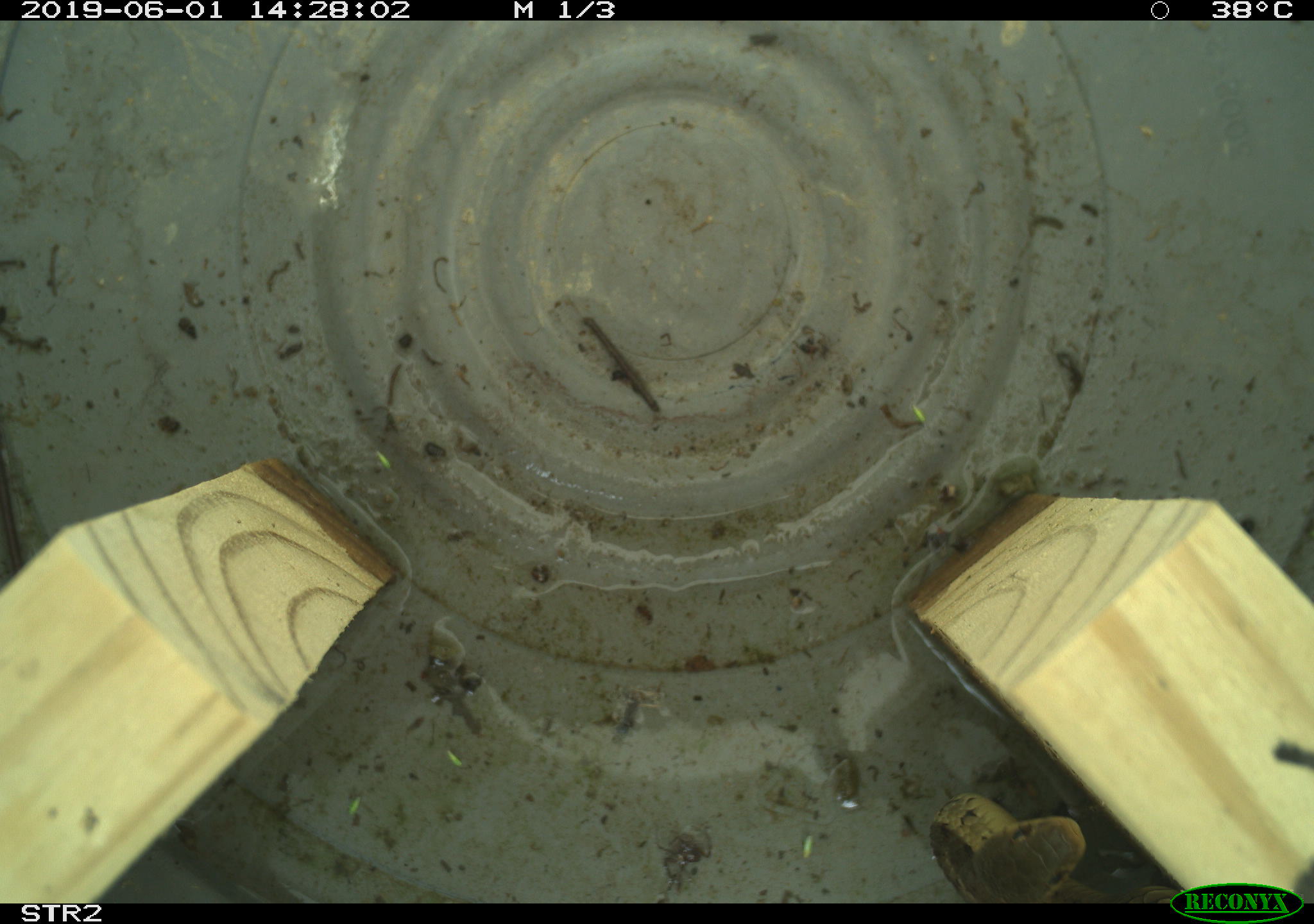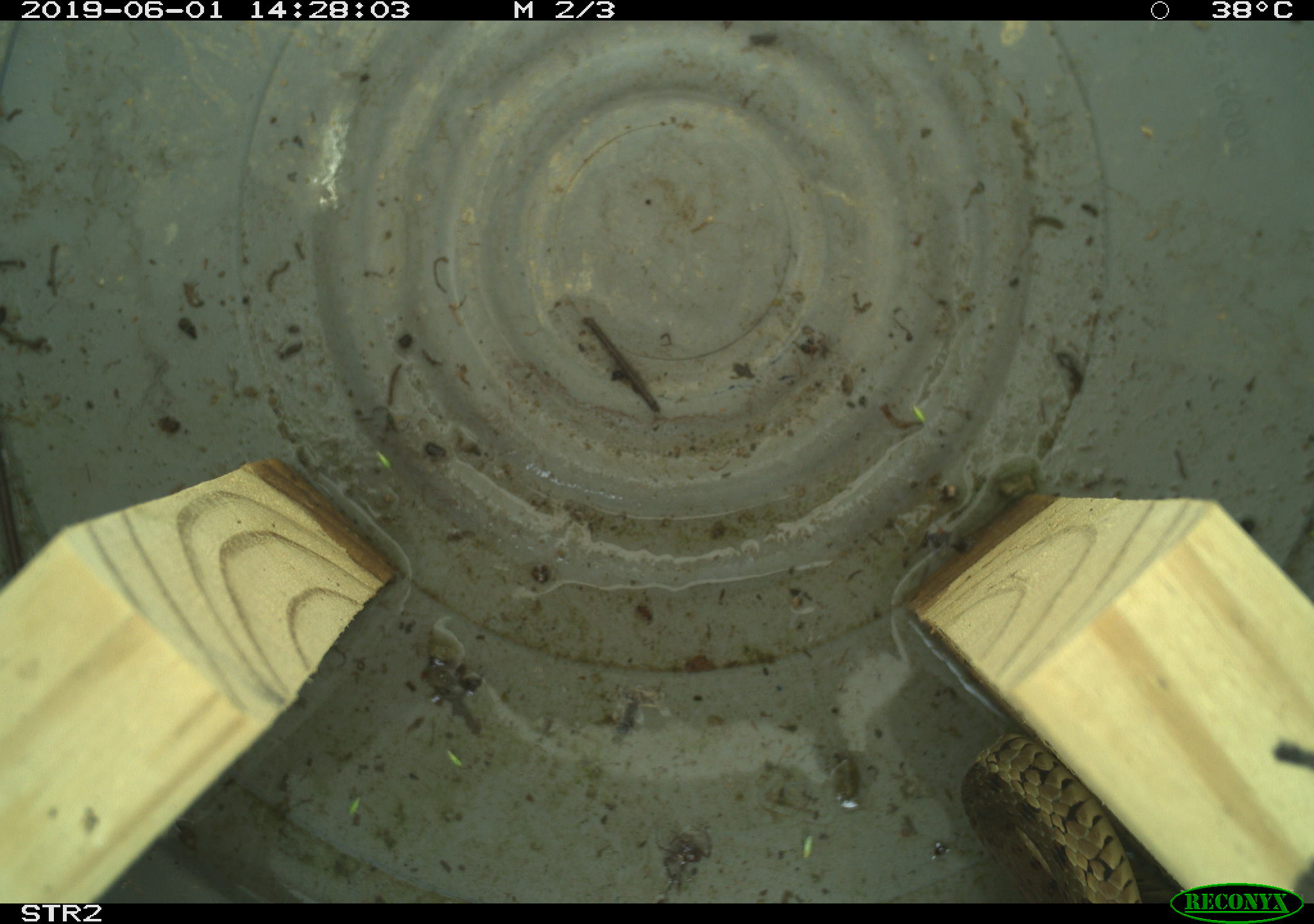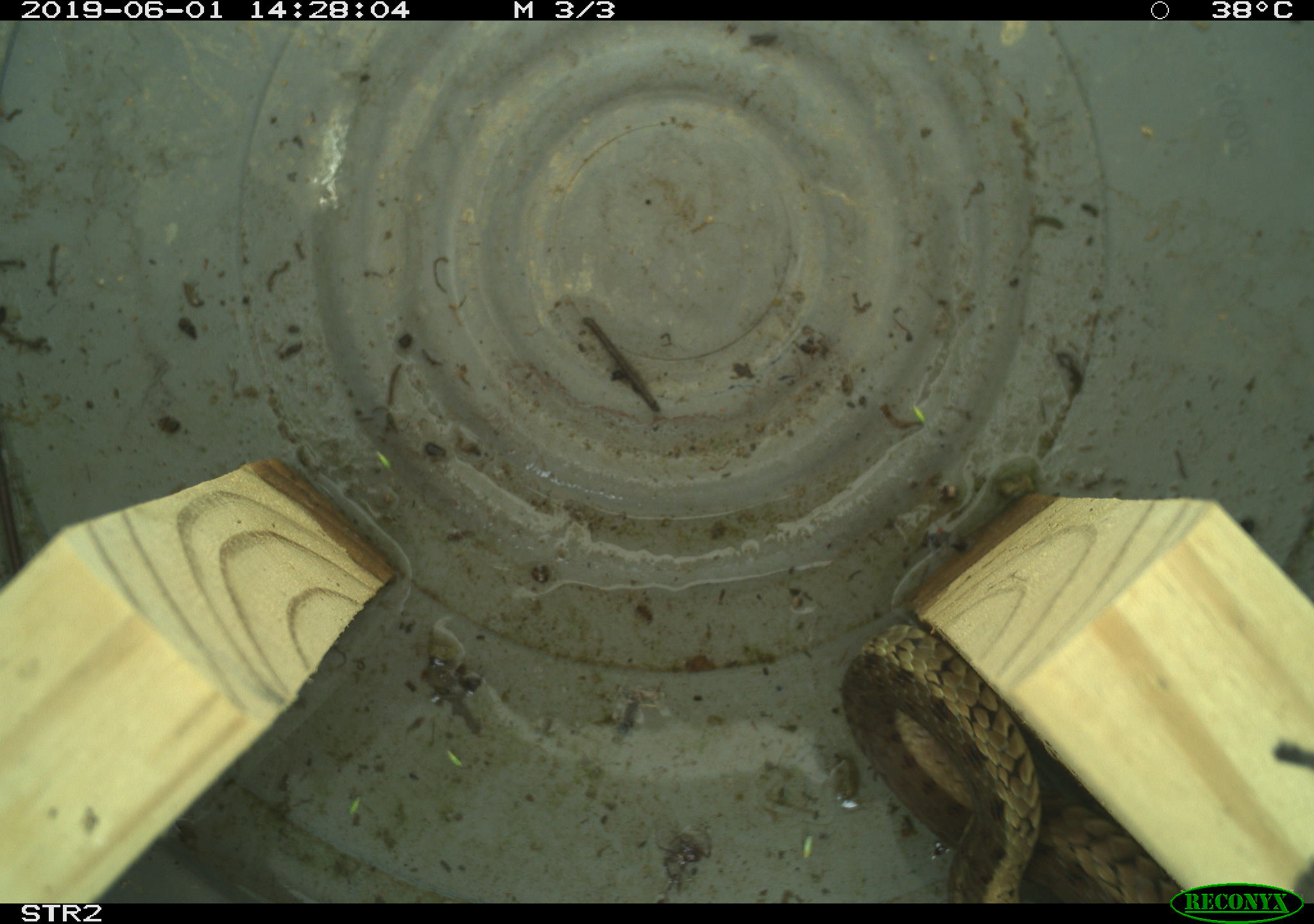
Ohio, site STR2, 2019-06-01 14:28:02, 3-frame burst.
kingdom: Animalia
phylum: Chordata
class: Reptilia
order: Squamata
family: Colubridae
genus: Thamnophis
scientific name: Thamnophis sirtalis sirtalis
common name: eastern gartersnake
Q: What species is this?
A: Eastern gartersnake (Thamnophis sirtalis sirtalis).